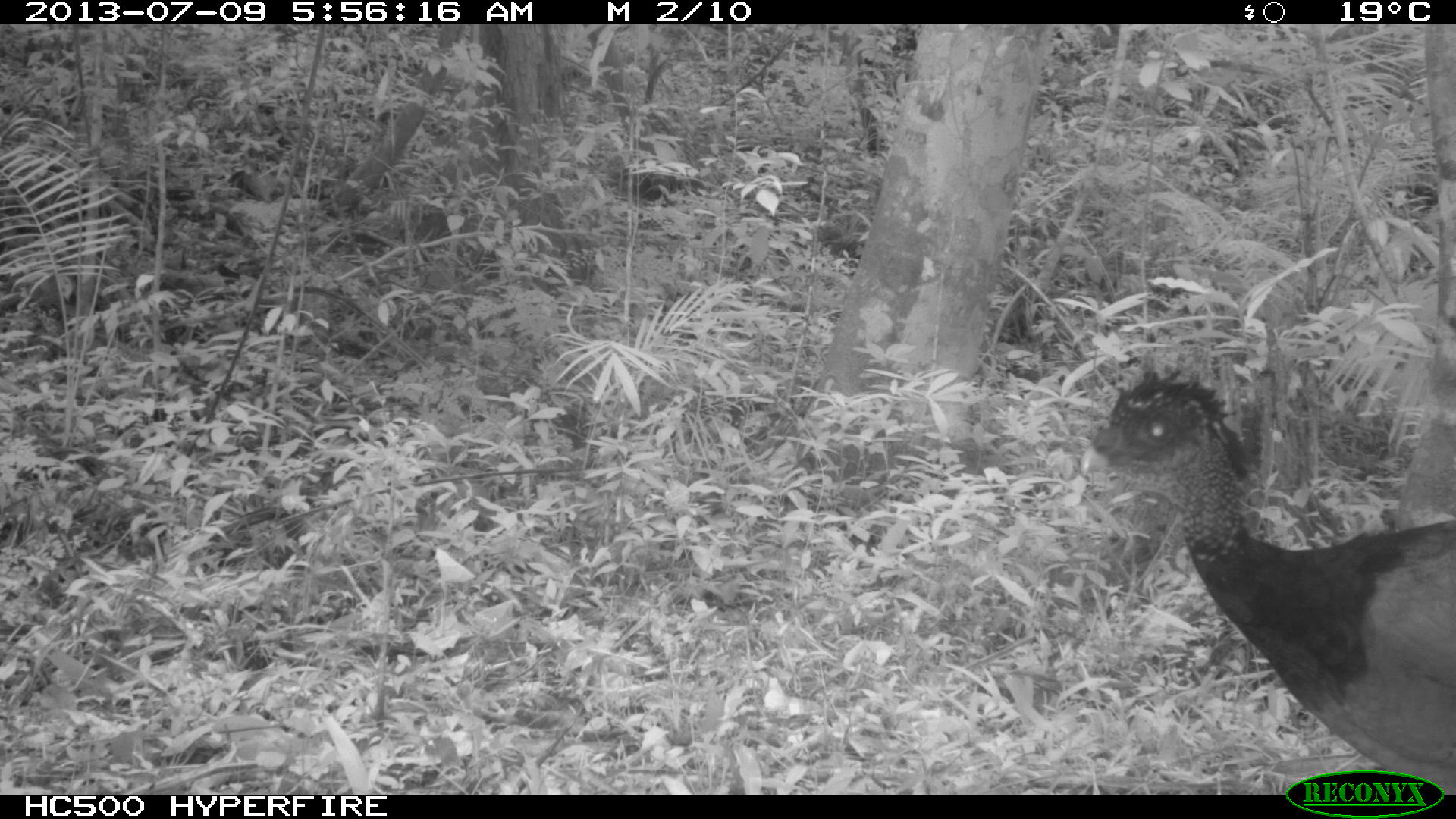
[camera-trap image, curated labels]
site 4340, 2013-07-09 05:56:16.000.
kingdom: Animalia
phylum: Chordata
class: Aves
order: Galliformes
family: Cracidae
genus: Crax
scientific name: Crax rubra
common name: great curassow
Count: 1.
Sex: female.